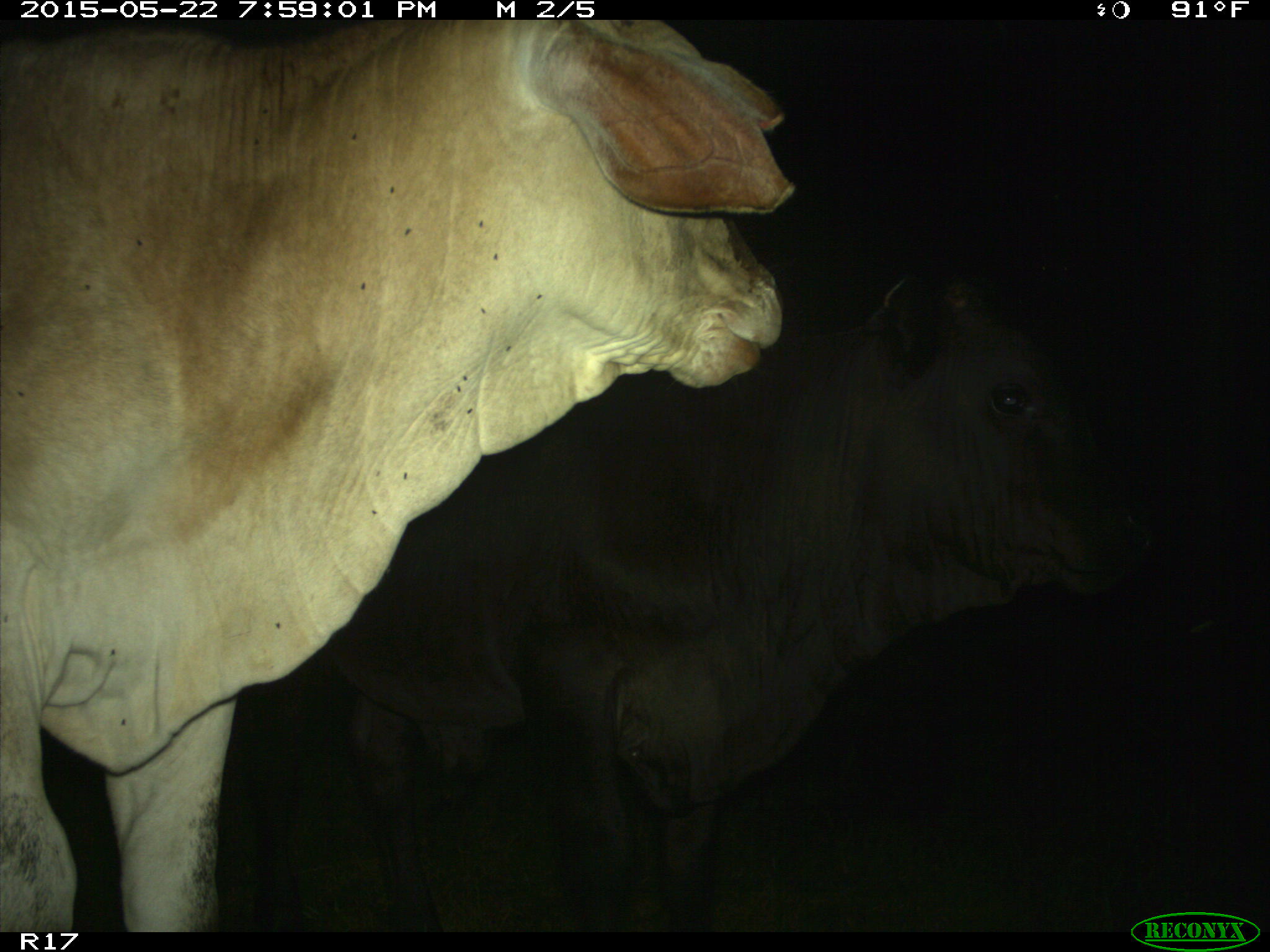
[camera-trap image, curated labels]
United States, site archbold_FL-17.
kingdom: Animalia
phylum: Chordata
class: Mammalia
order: Artiodactyla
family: Bovidae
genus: Bos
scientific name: Bos taurus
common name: domestic cow